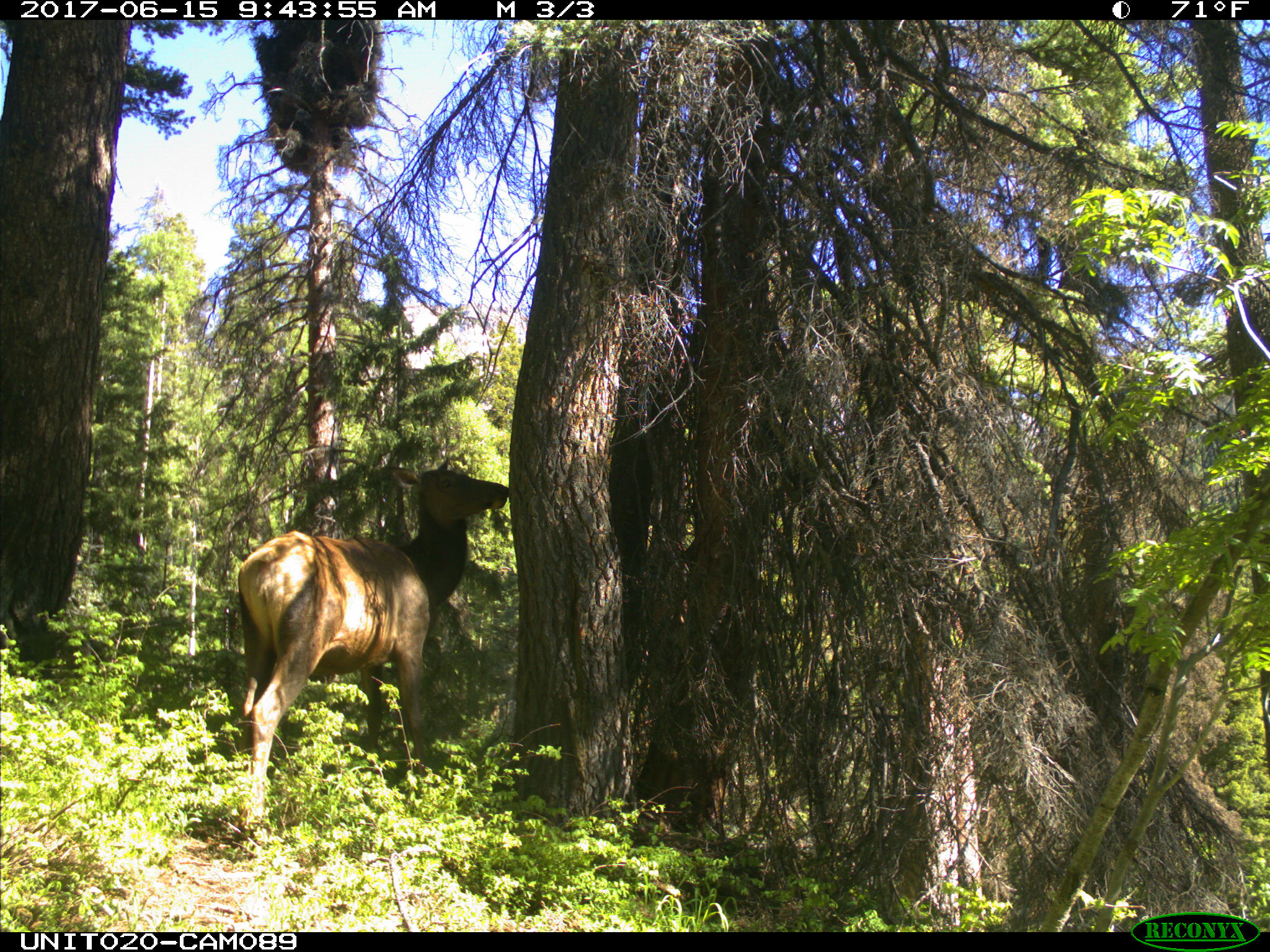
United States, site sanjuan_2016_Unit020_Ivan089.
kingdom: Animalia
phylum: Chordata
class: Mammalia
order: Artiodactyla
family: Cervidae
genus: Cervus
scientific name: Cervus elaphus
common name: red deer